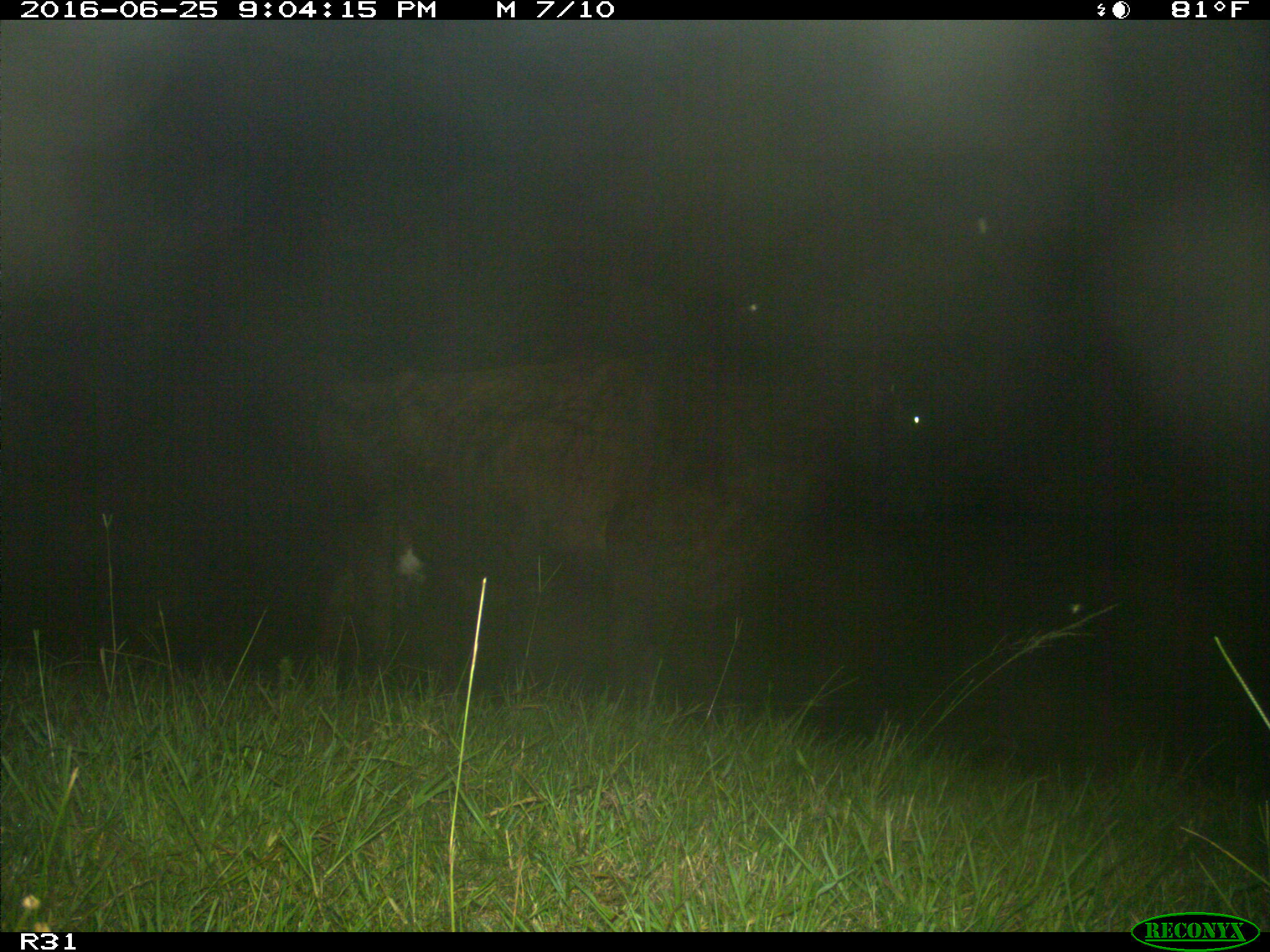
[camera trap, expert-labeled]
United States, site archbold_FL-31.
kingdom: Animalia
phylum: Chordata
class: Mammalia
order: Artiodactyla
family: Bovidae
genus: Bos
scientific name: Bos taurus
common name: domestic cow